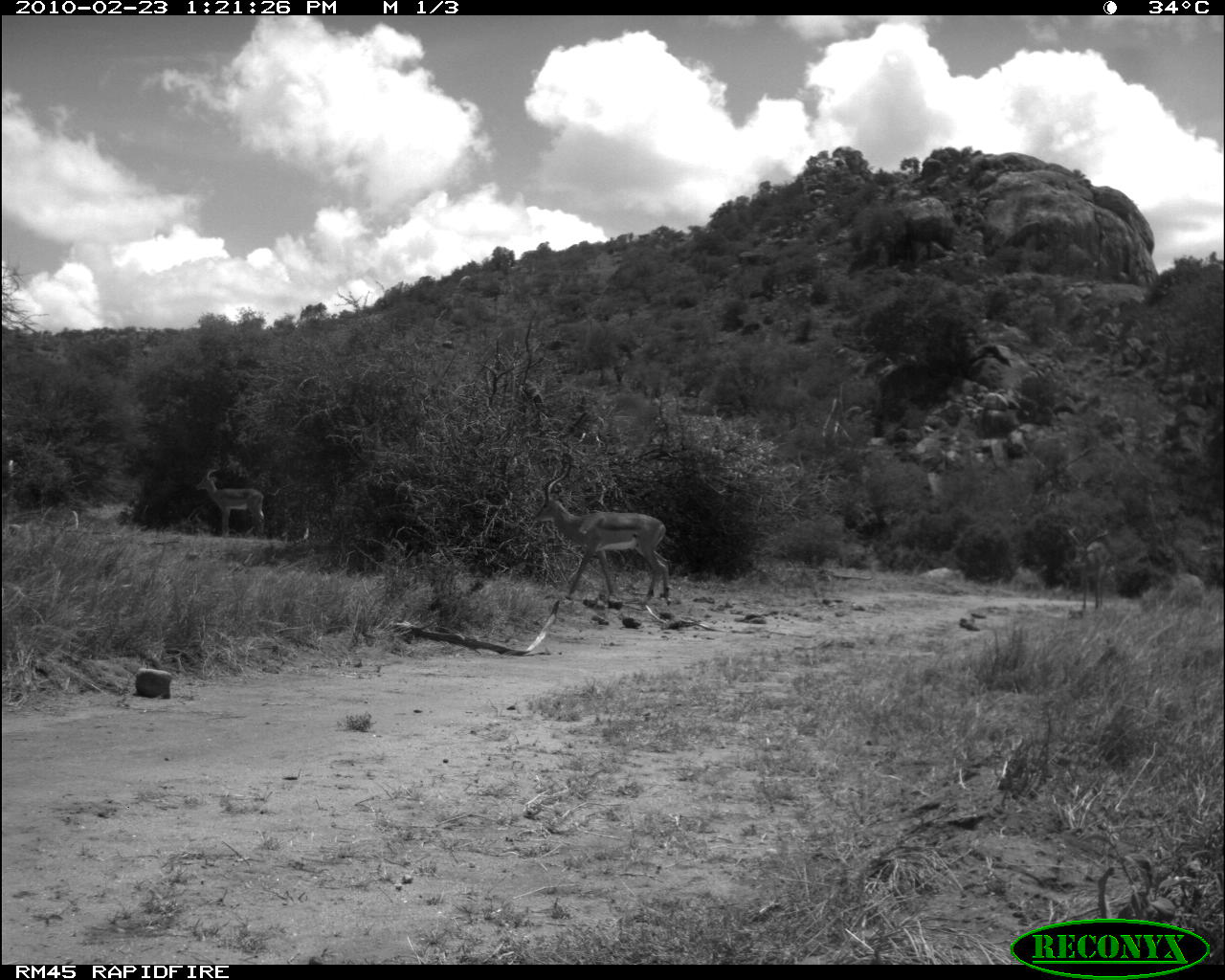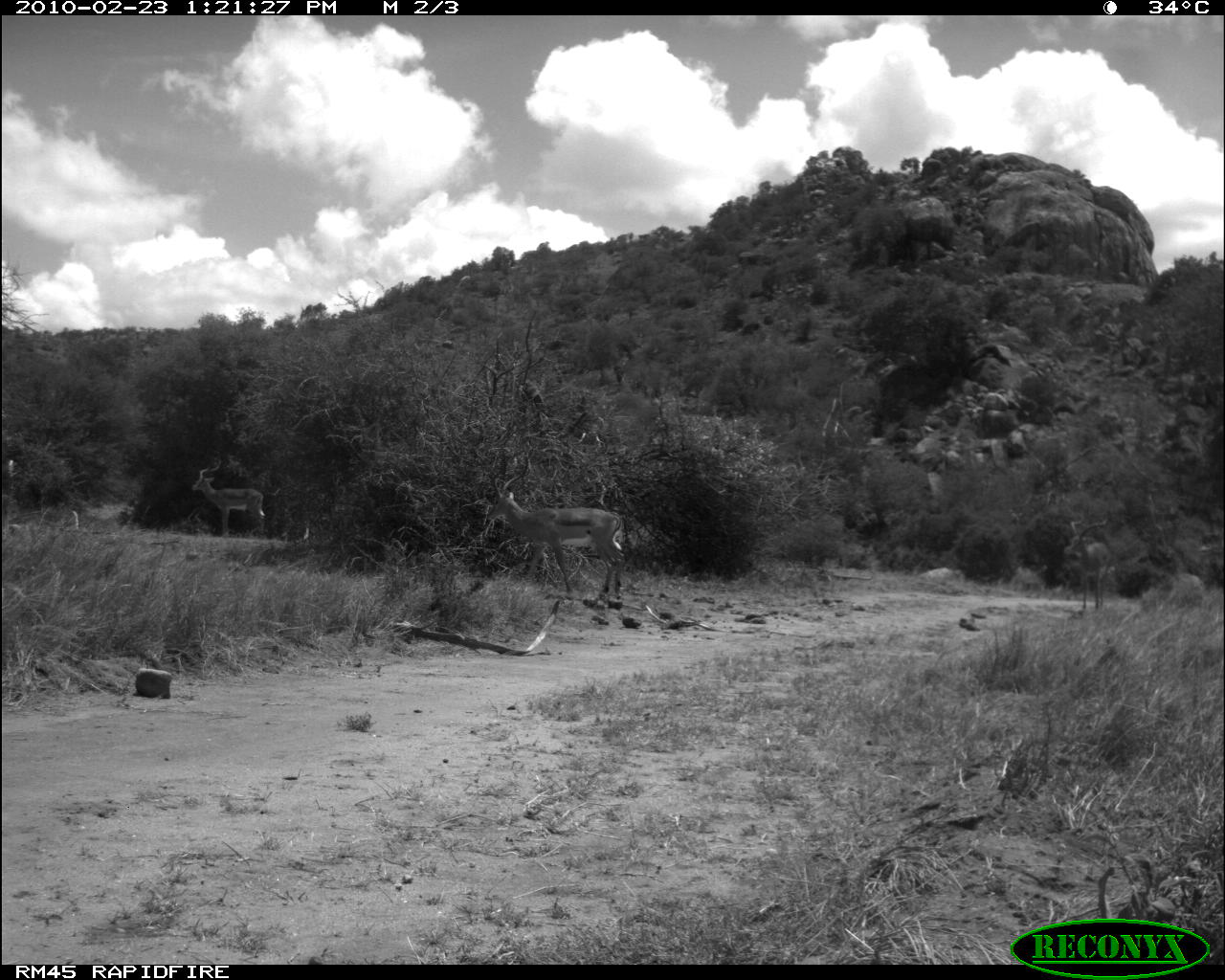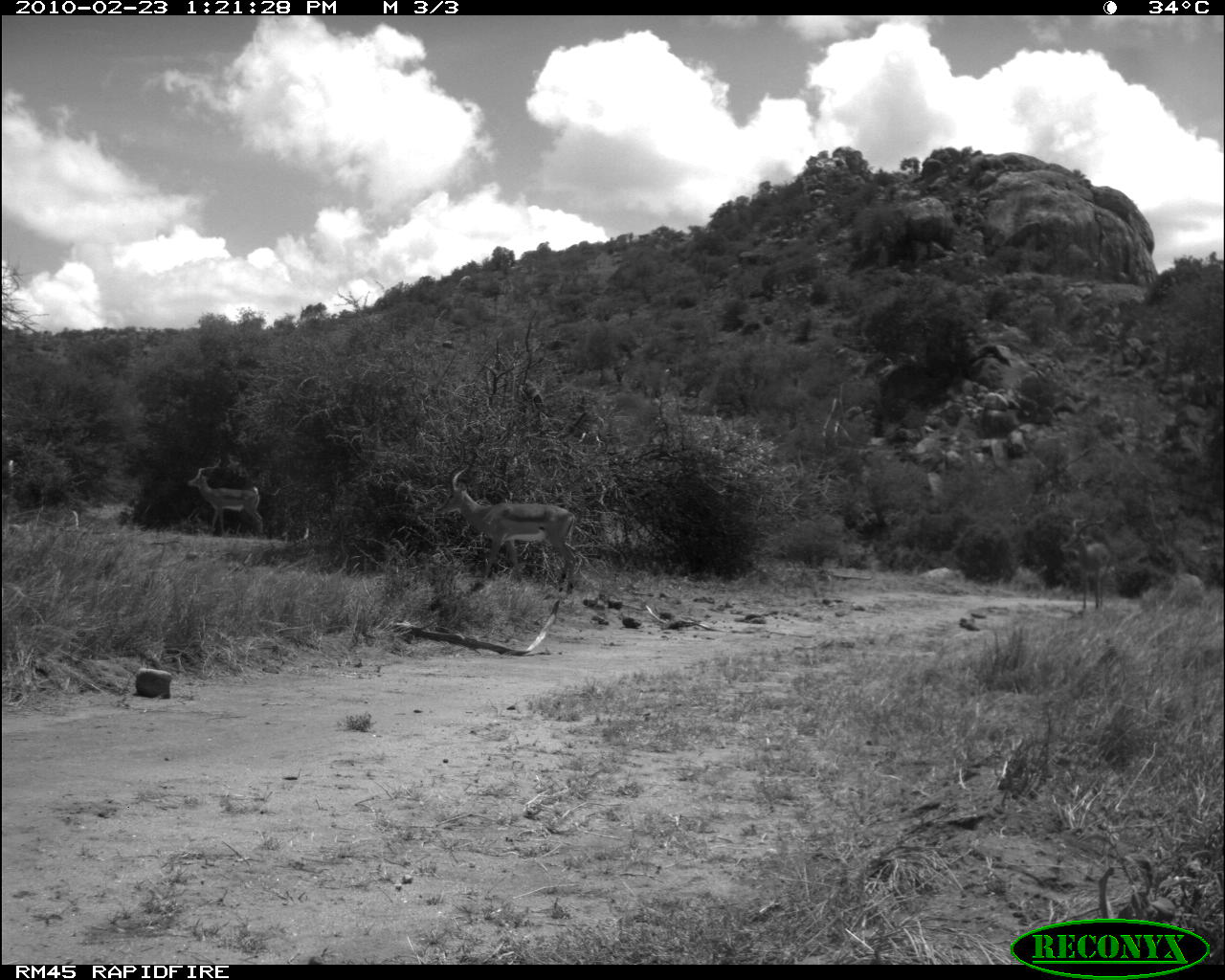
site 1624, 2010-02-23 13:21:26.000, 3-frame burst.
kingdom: Animalia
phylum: Chordata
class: Mammalia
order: Artiodactyla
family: Bovidae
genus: Aepyceros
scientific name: Aepyceros melampus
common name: impala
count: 3